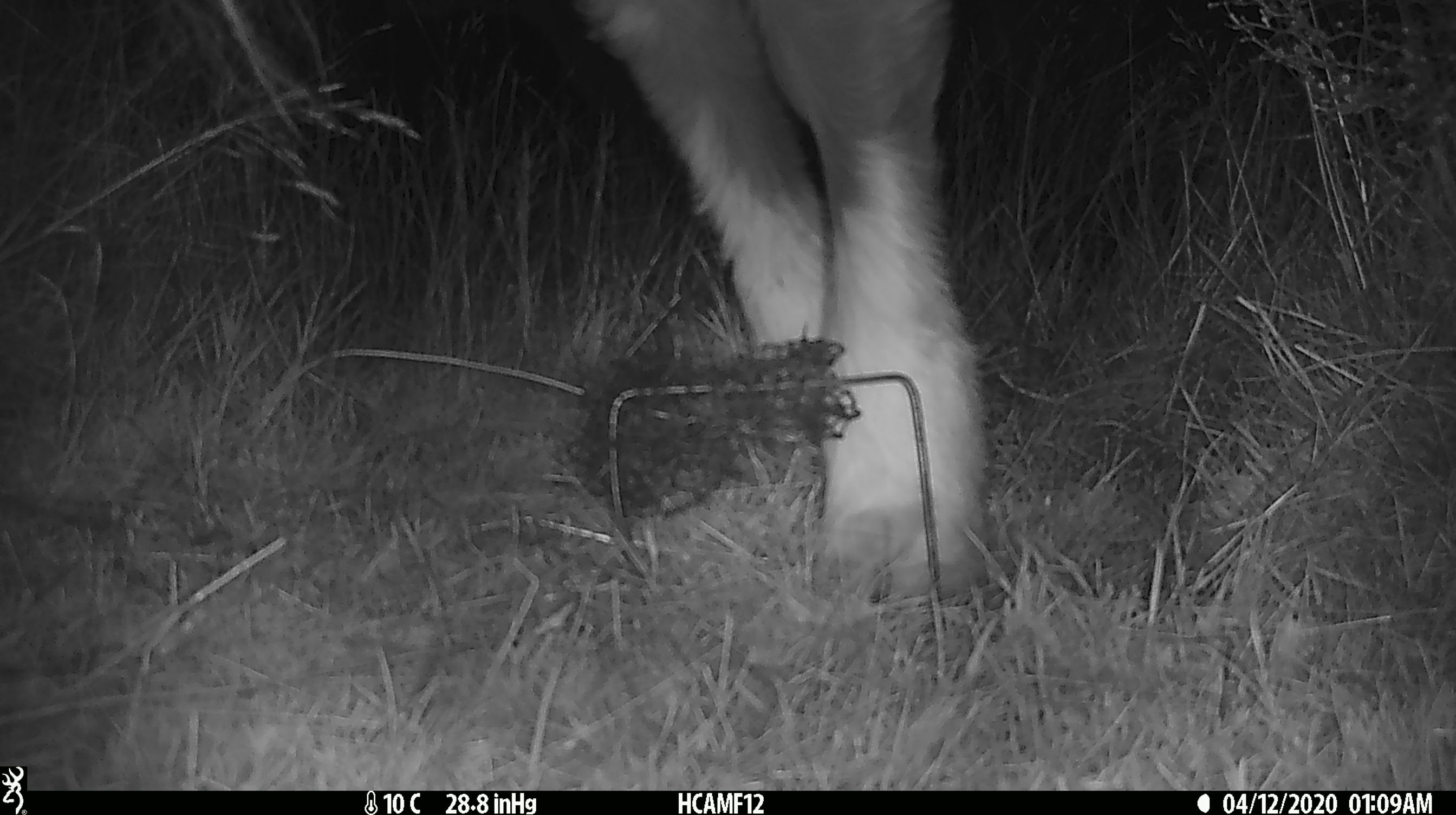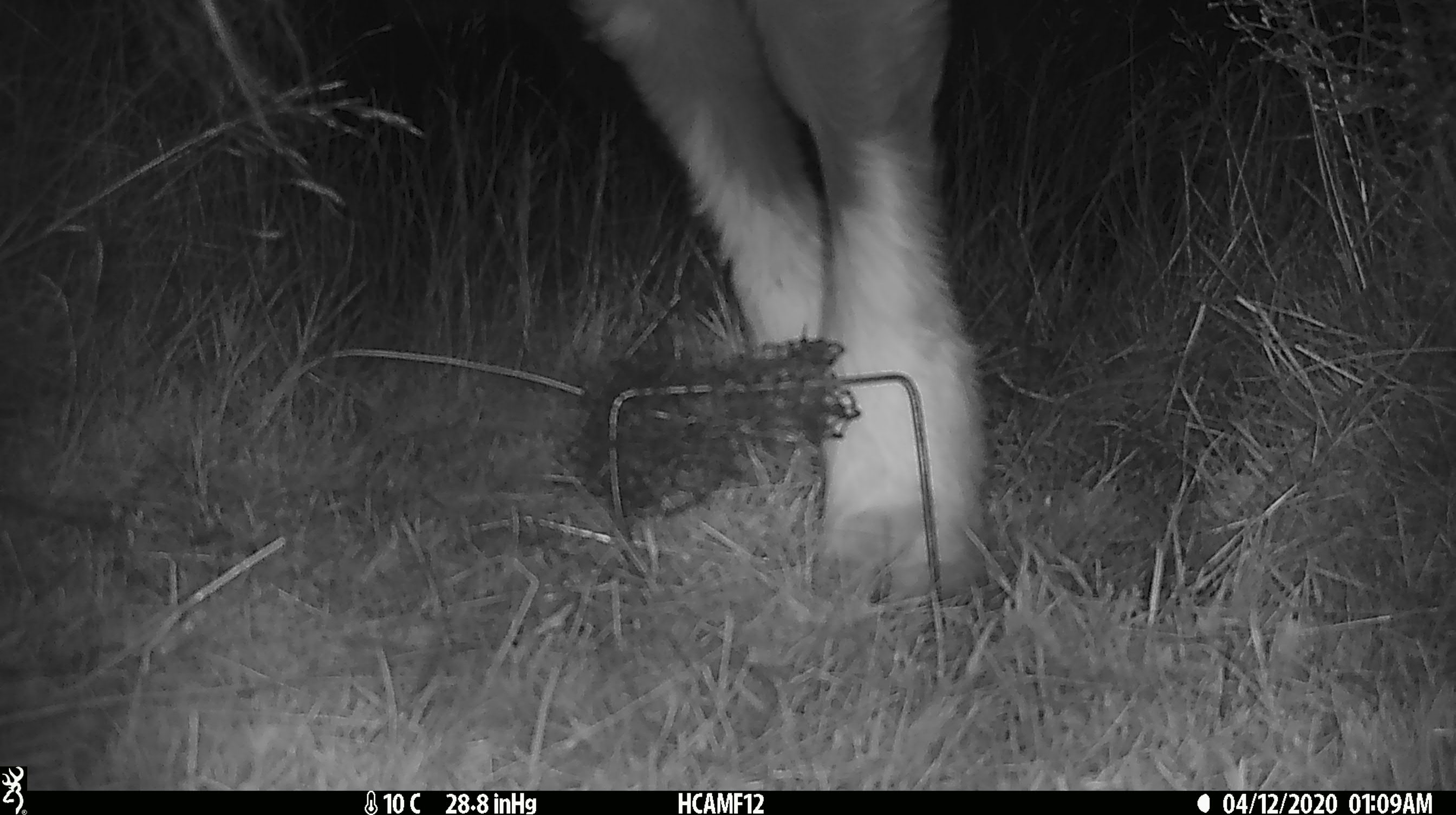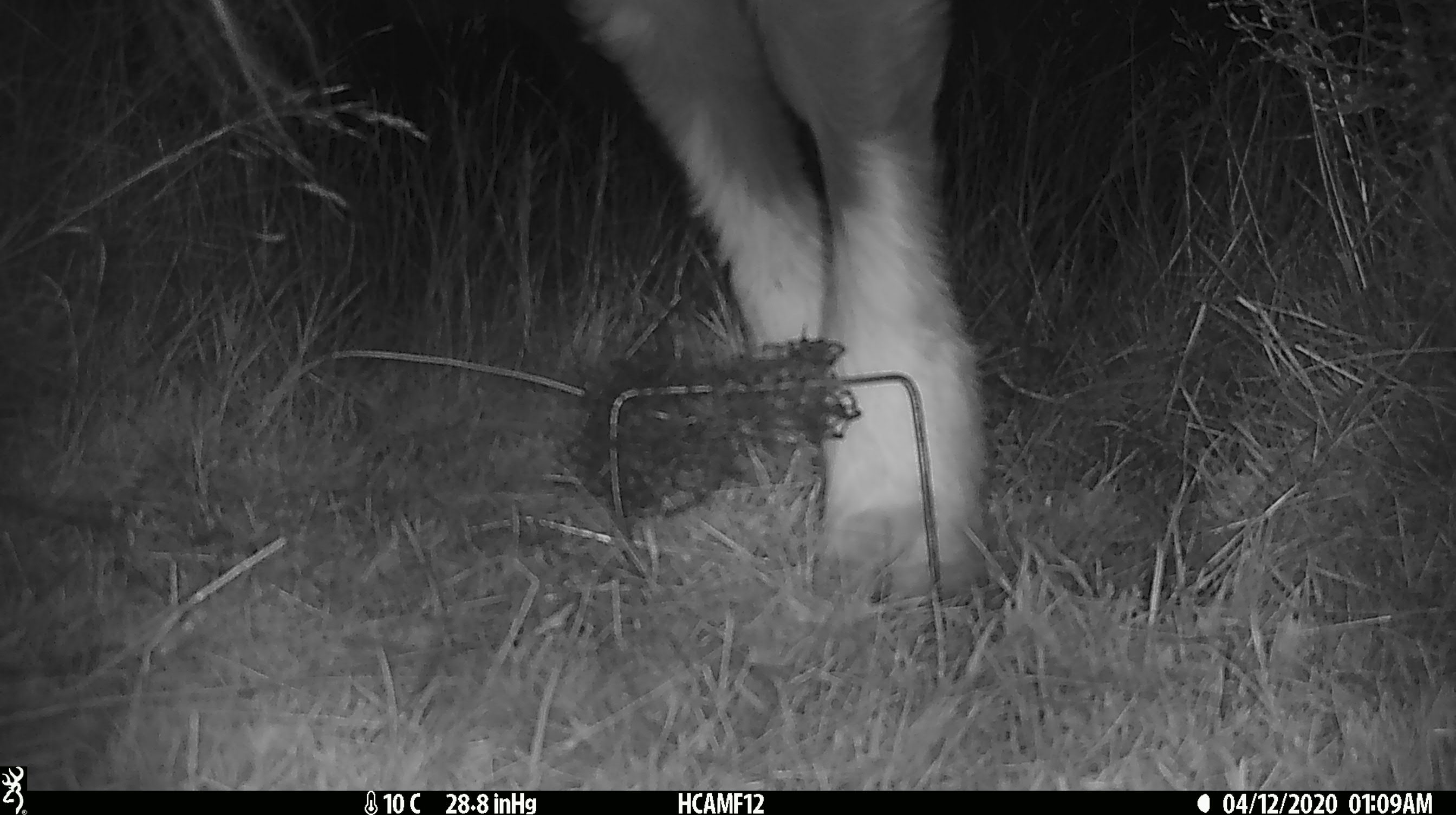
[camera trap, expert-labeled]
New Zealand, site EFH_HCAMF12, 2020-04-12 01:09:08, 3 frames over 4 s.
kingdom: Animalia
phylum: Chordata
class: Mammalia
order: Artiodactyla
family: Bovidae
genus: Bos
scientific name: Bos taurus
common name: domestic cow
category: cow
Cow (domestic cow) (Bos taurus).